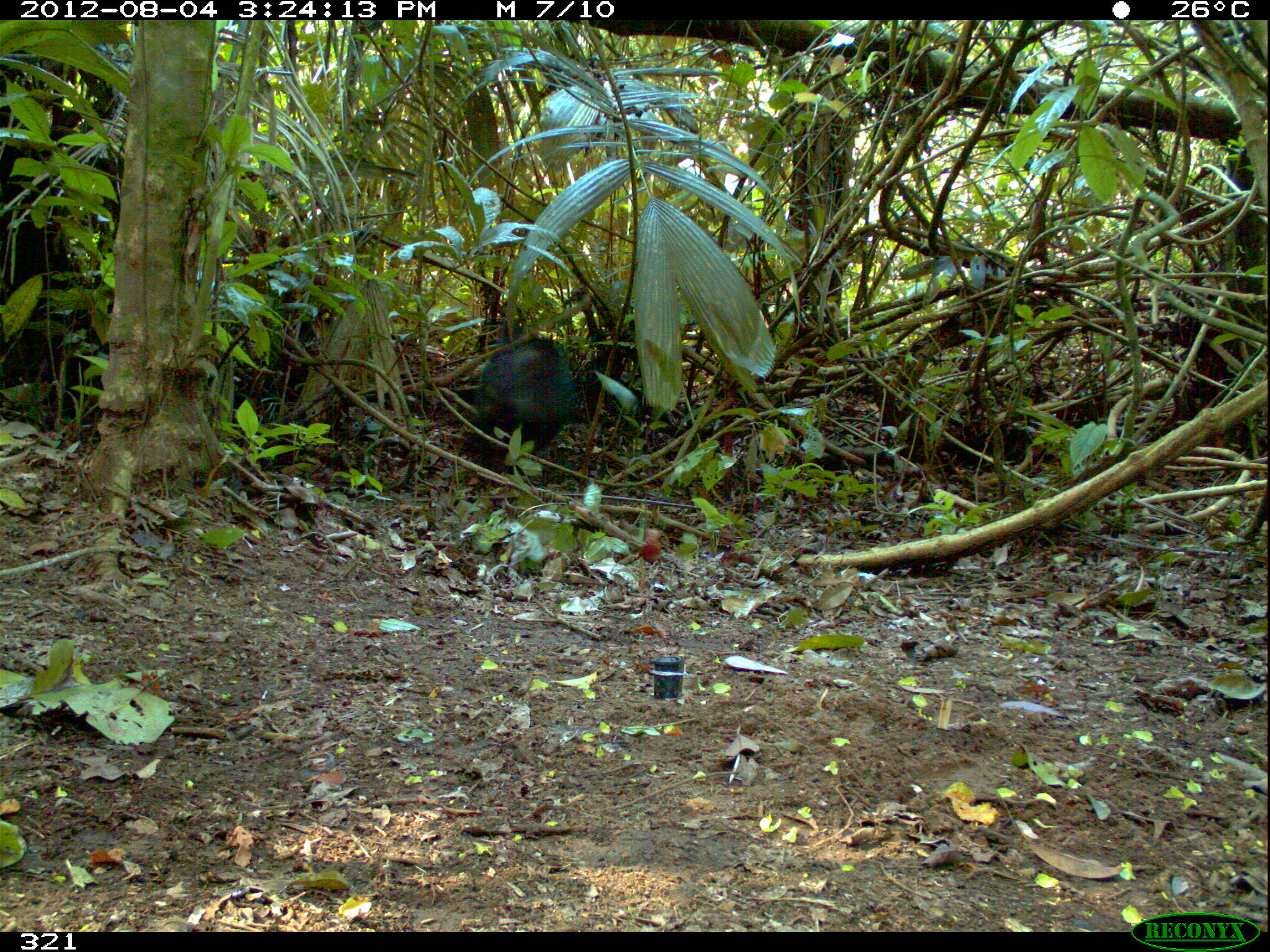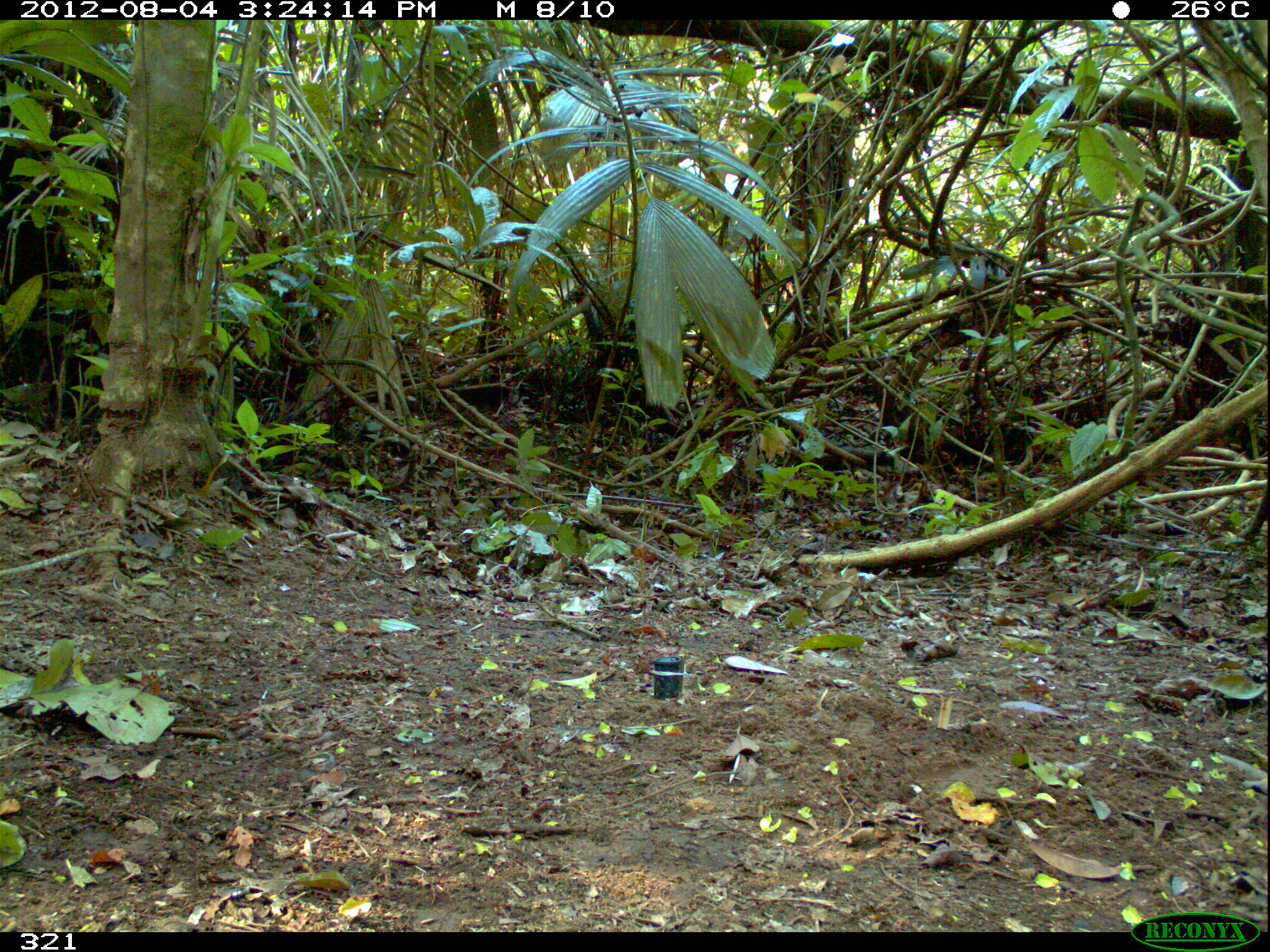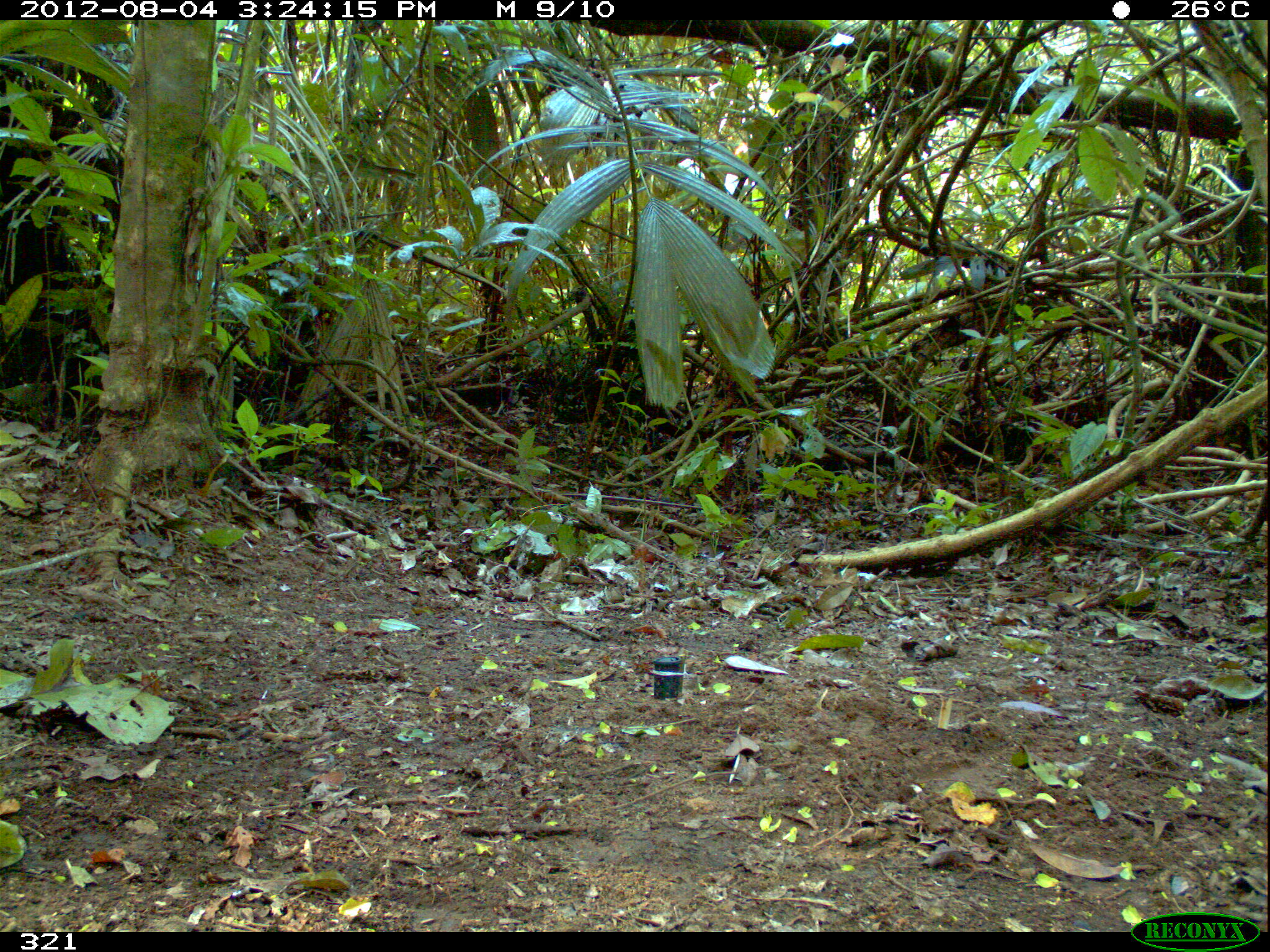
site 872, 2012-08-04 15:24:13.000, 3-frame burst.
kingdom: Animalia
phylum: Chordata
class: Mammalia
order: Artiodactyla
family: Tayassuidae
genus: Tayassu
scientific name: Tayassu pecari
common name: white-lipped peccary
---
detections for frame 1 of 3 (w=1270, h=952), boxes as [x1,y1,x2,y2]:
tayassu pecari: [474,336,580,461]